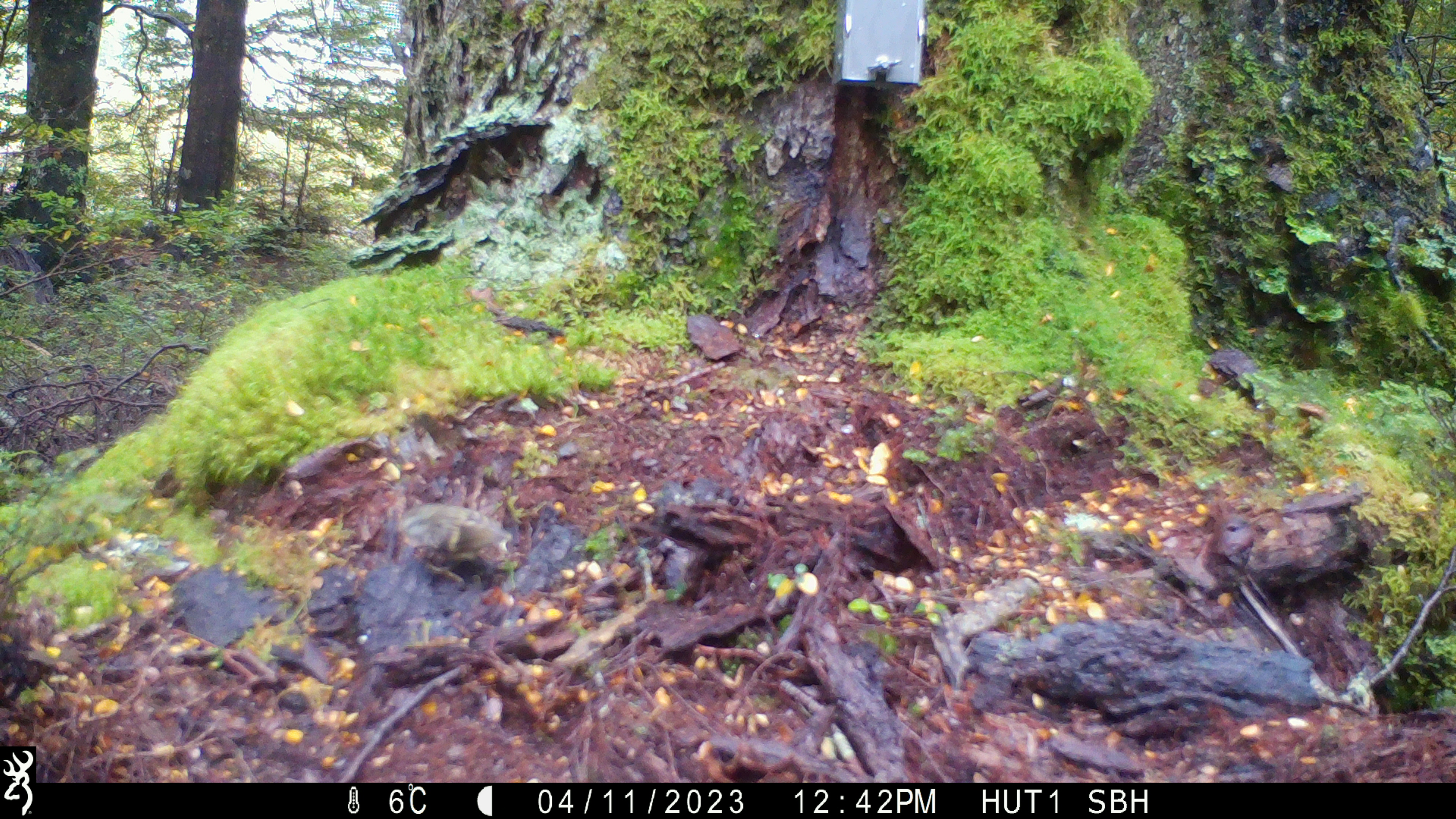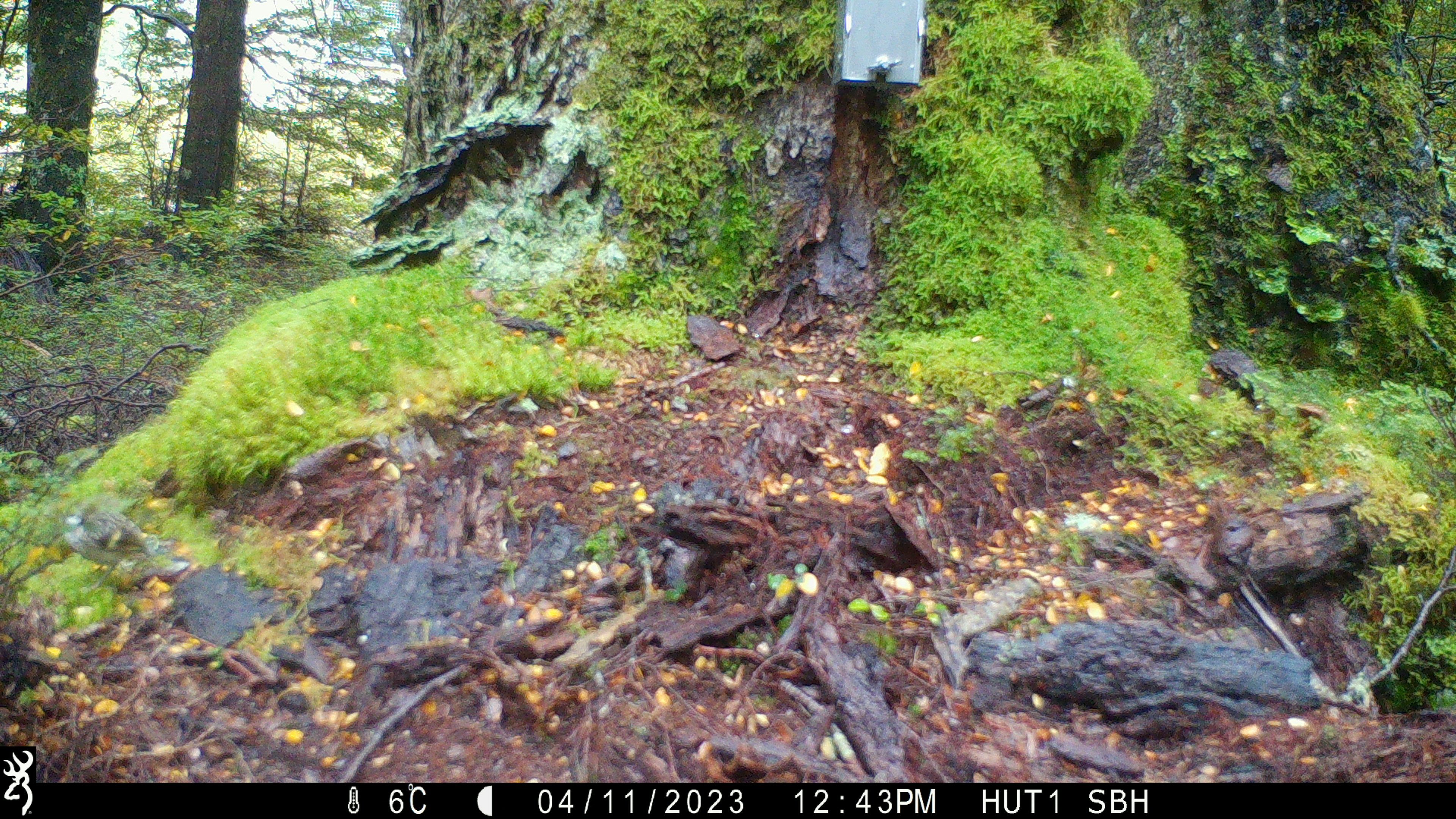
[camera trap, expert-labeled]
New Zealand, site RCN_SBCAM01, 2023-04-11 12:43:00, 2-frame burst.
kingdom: Animalia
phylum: Chordata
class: Aves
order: Passeriformes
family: Acanthisittidae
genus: Acanthisitta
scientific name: Acanthisitta chloris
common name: rifleman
Rifleman (Acanthisitta chloris).